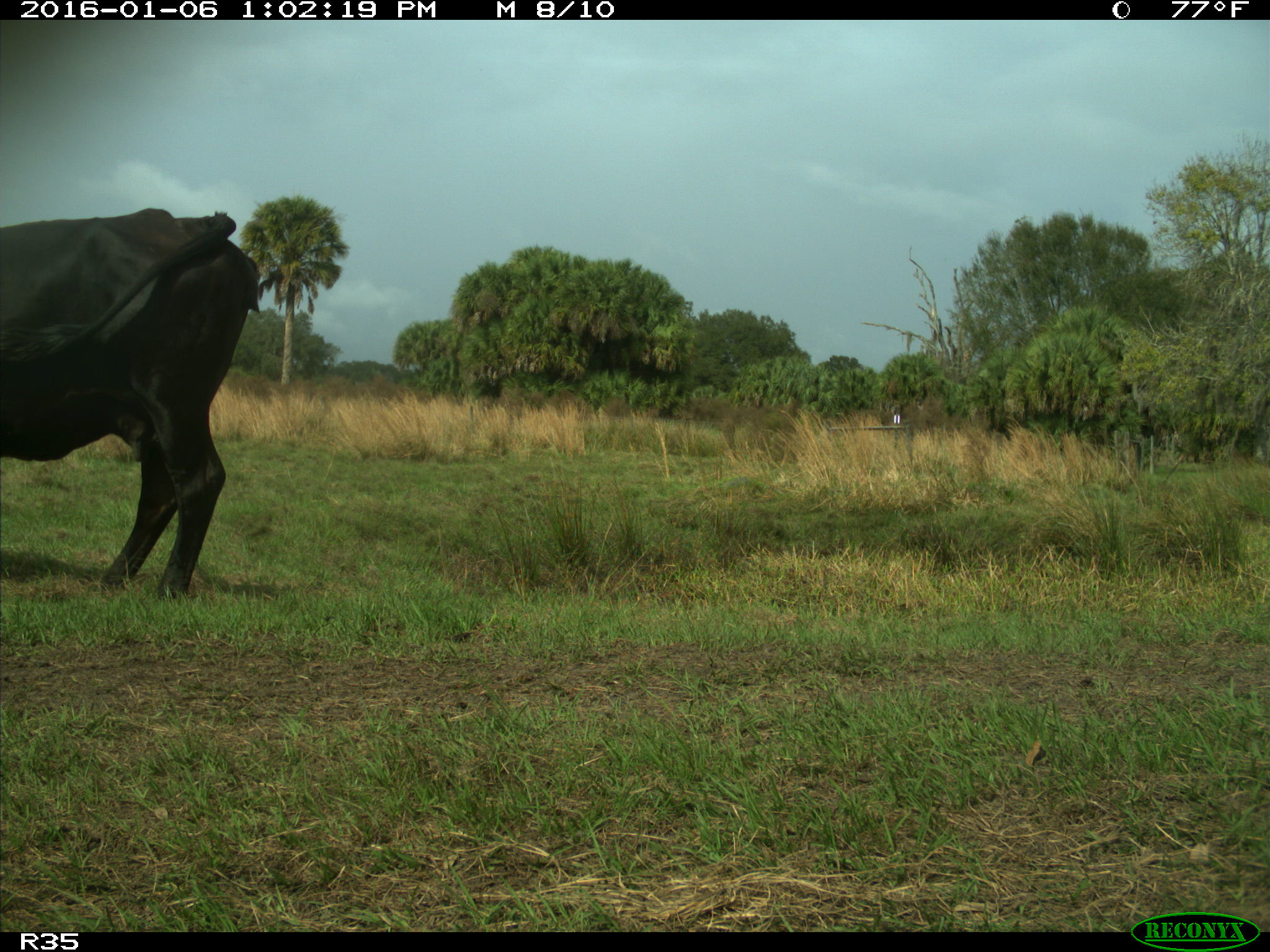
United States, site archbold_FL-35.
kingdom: Animalia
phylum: Chordata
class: Mammalia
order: Artiodactyla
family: Bovidae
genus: Bos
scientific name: Bos taurus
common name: domestic cow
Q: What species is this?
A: Bos taurus (domestic cow).